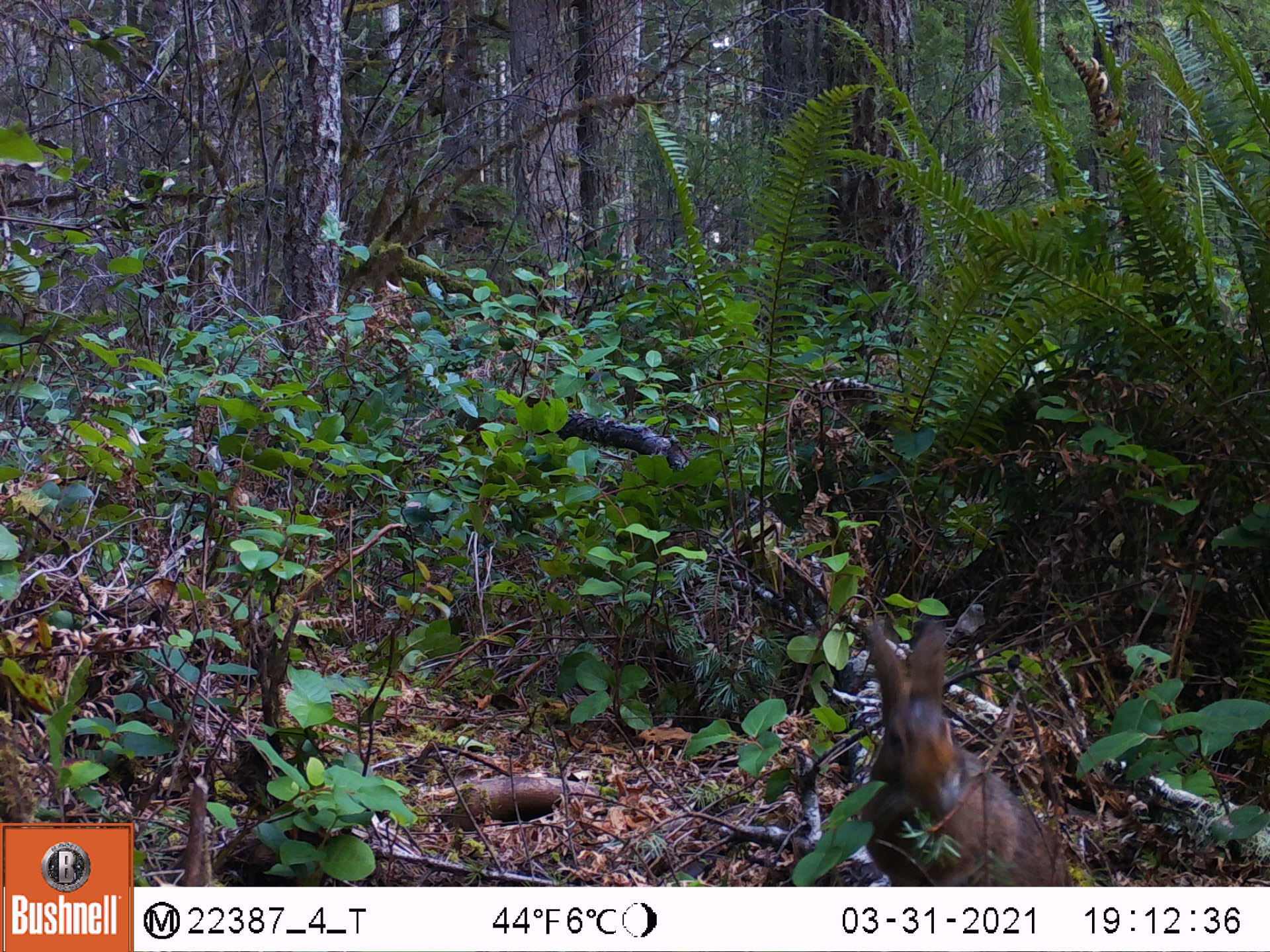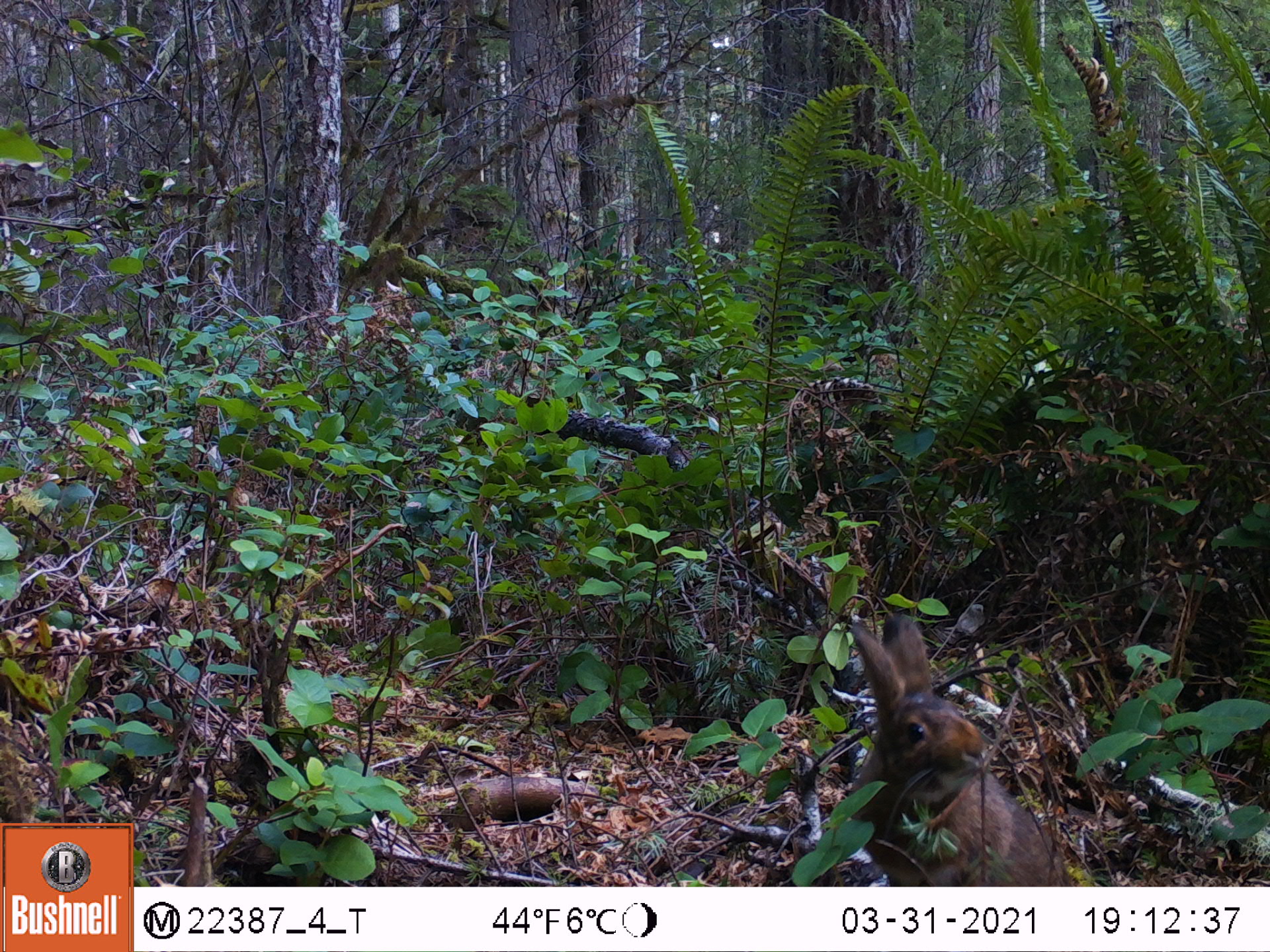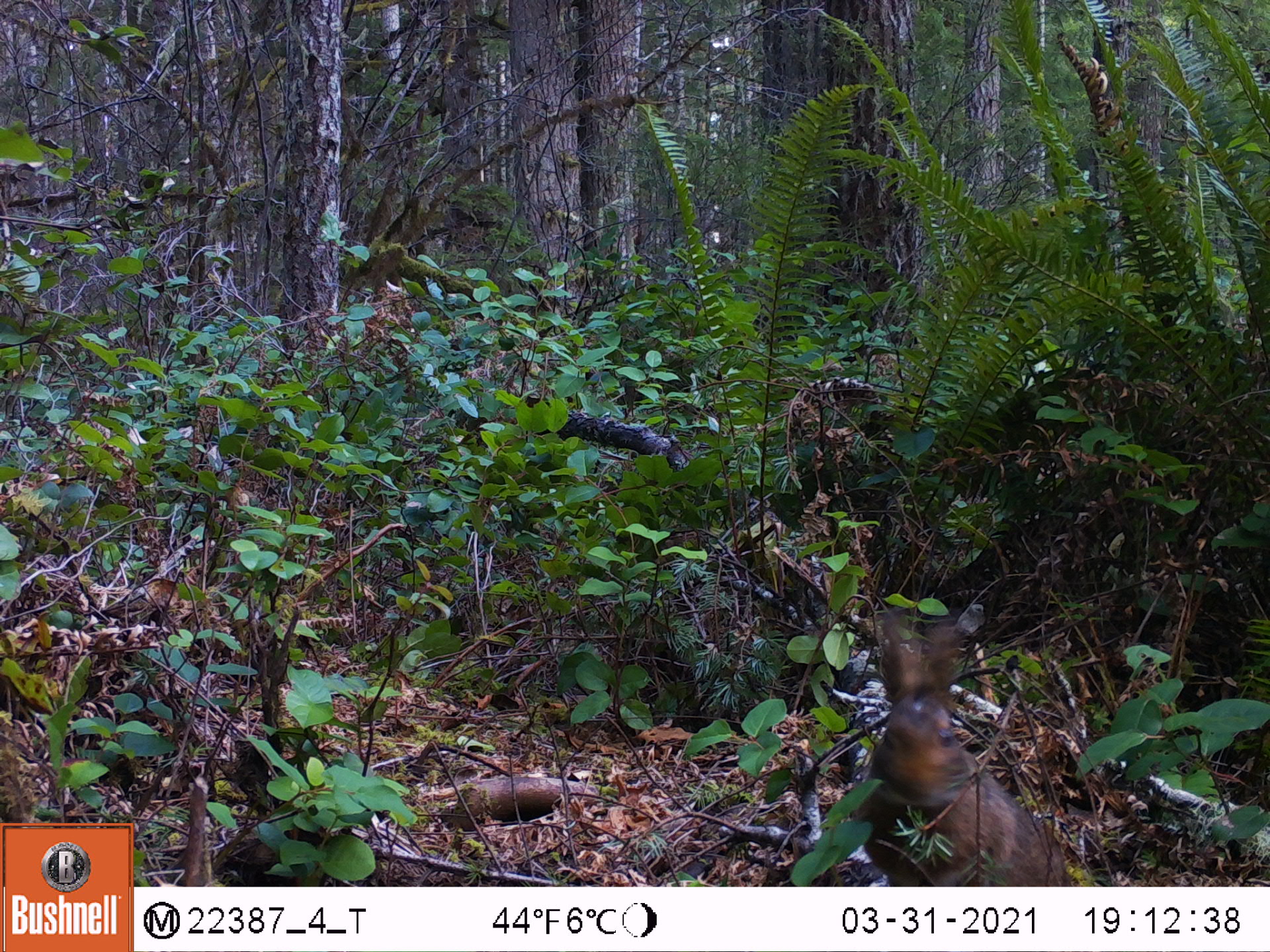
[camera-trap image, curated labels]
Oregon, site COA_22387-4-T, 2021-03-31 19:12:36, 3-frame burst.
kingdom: Animalia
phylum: Chordata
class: Mammalia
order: Lagomorpha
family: Leporidae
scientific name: Leporidae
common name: hares and rabbits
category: leporidae family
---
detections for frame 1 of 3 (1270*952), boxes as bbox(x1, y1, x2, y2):
leporidae family: bbox(845, 612, 1082, 881)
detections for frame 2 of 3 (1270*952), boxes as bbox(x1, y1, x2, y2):
leporidae family: bbox(835, 612, 1083, 878)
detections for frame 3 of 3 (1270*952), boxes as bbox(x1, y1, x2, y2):
leporidae family: bbox(850, 607, 1073, 875)